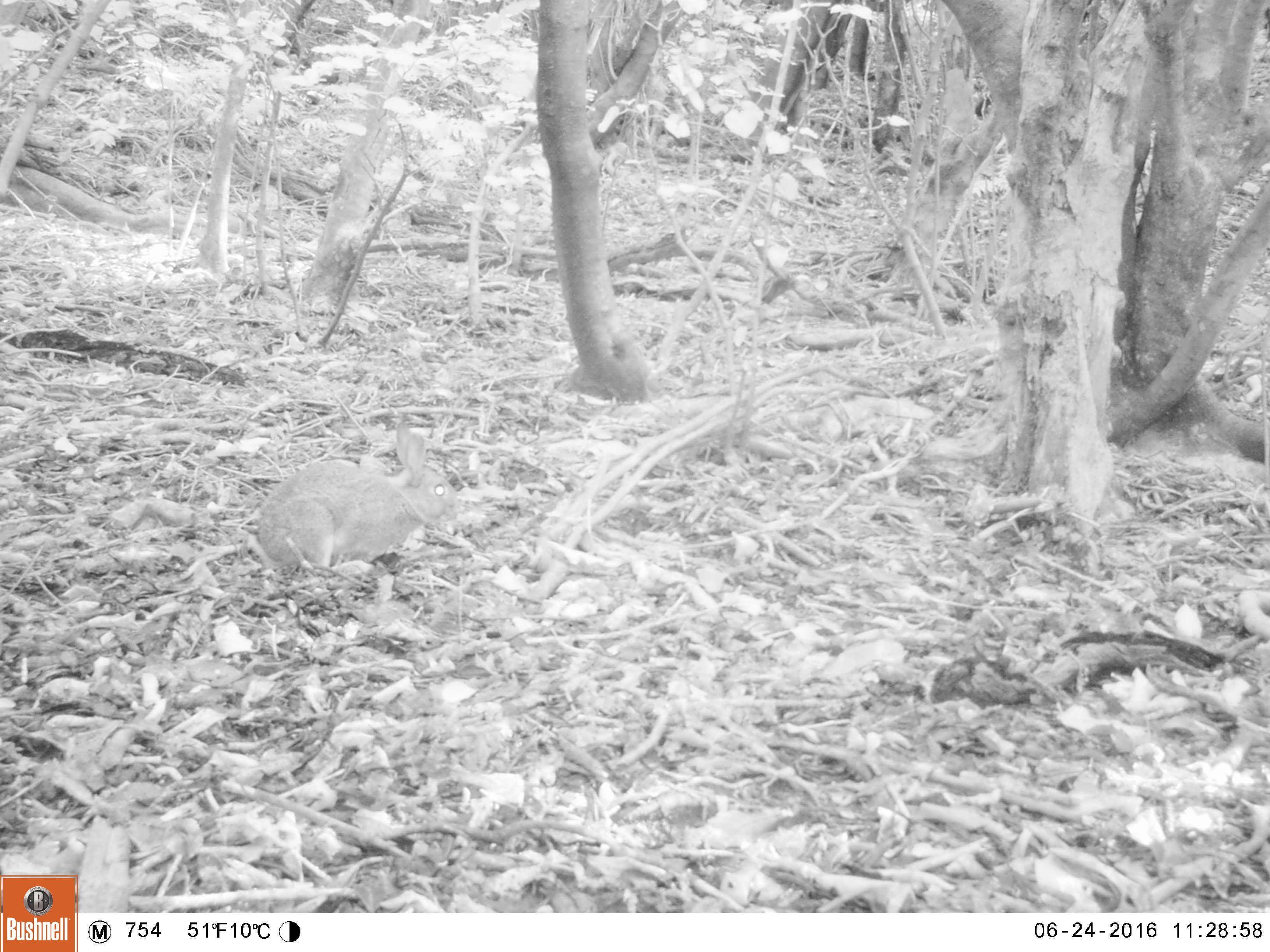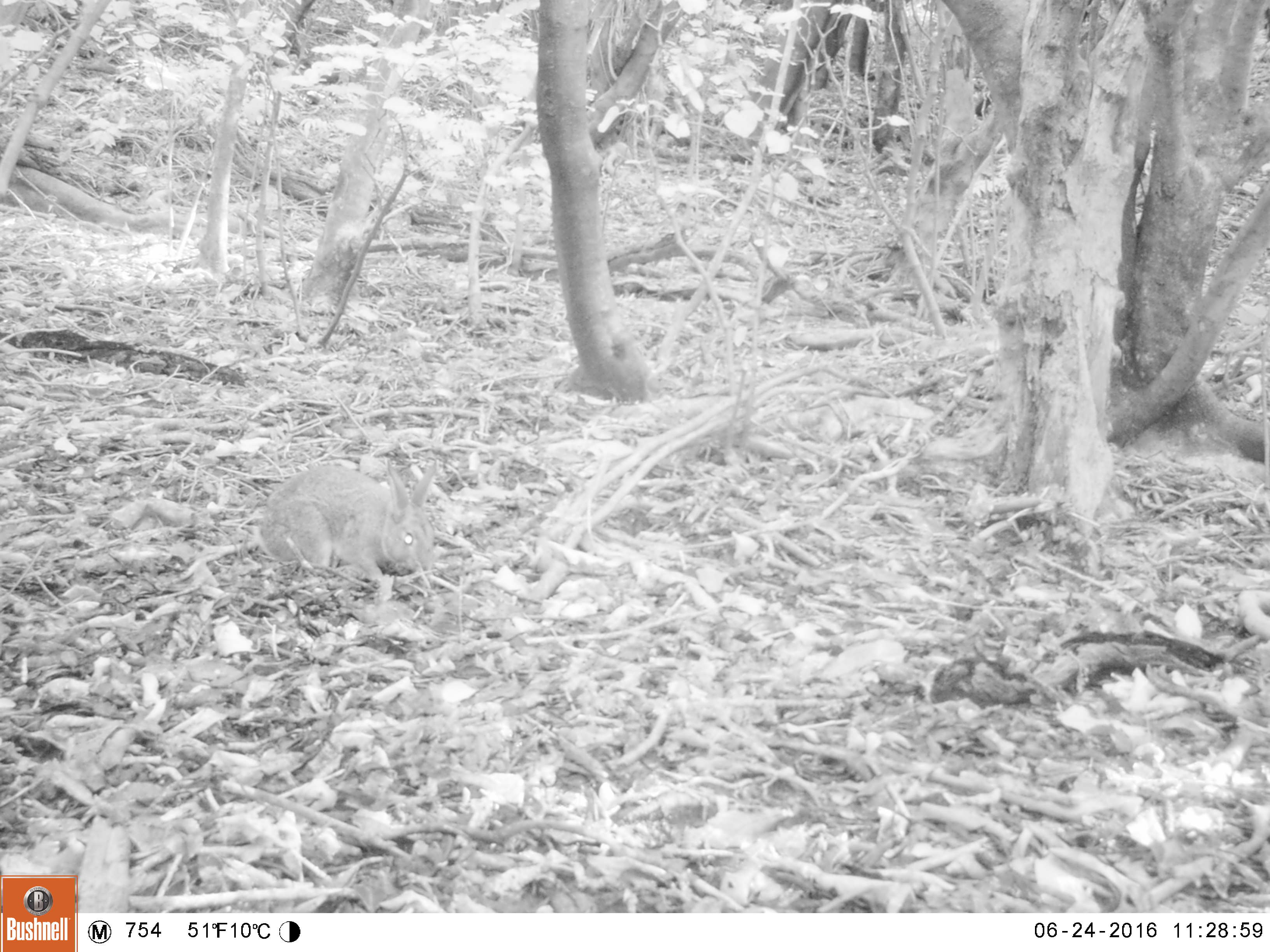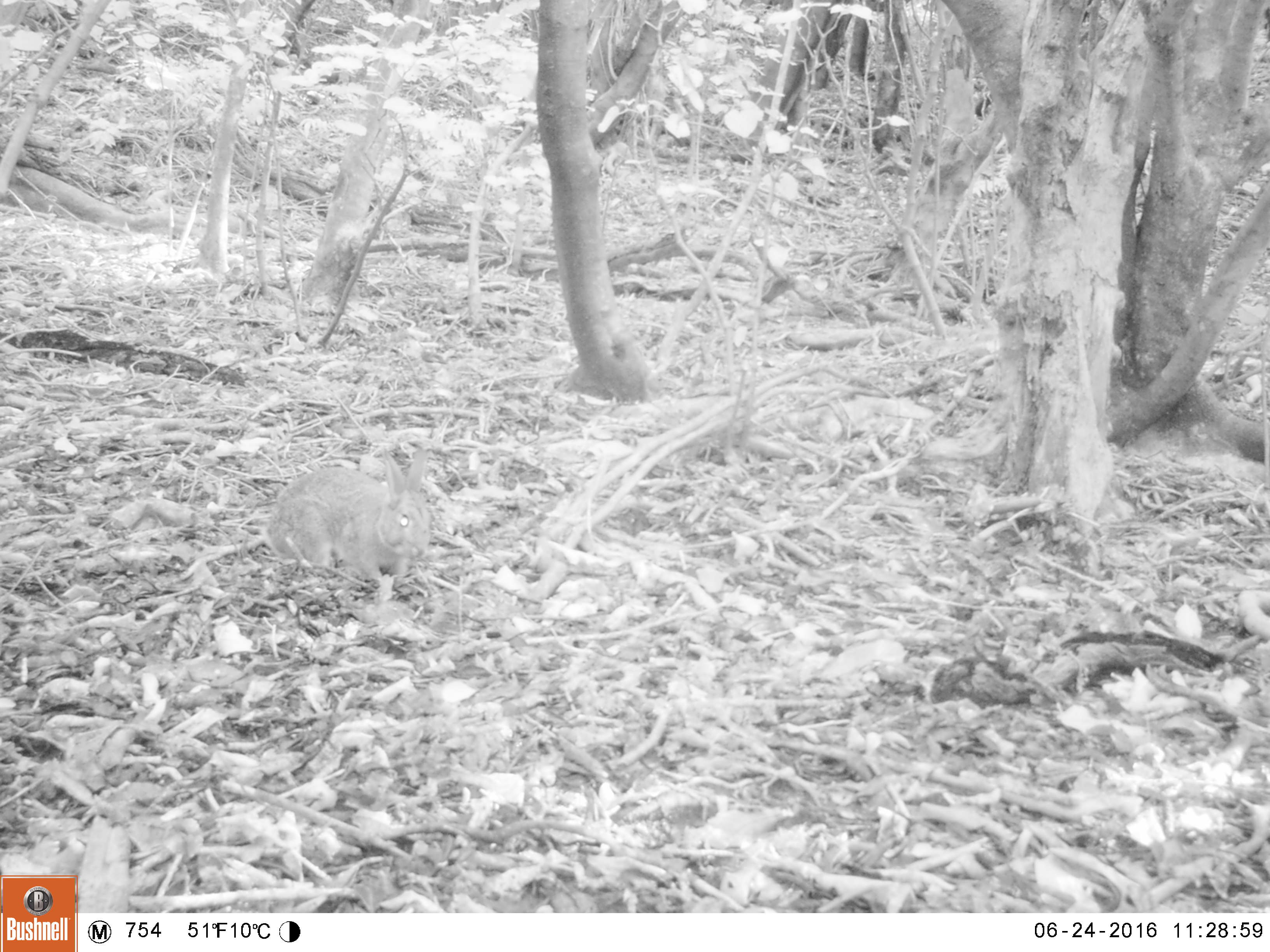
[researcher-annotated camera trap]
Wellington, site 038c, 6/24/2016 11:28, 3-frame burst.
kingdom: Animalia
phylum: Chordata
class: Mammalia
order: Lagomorpha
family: Leporidae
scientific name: Leporidae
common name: rabbit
Rabbit (Leporidae).